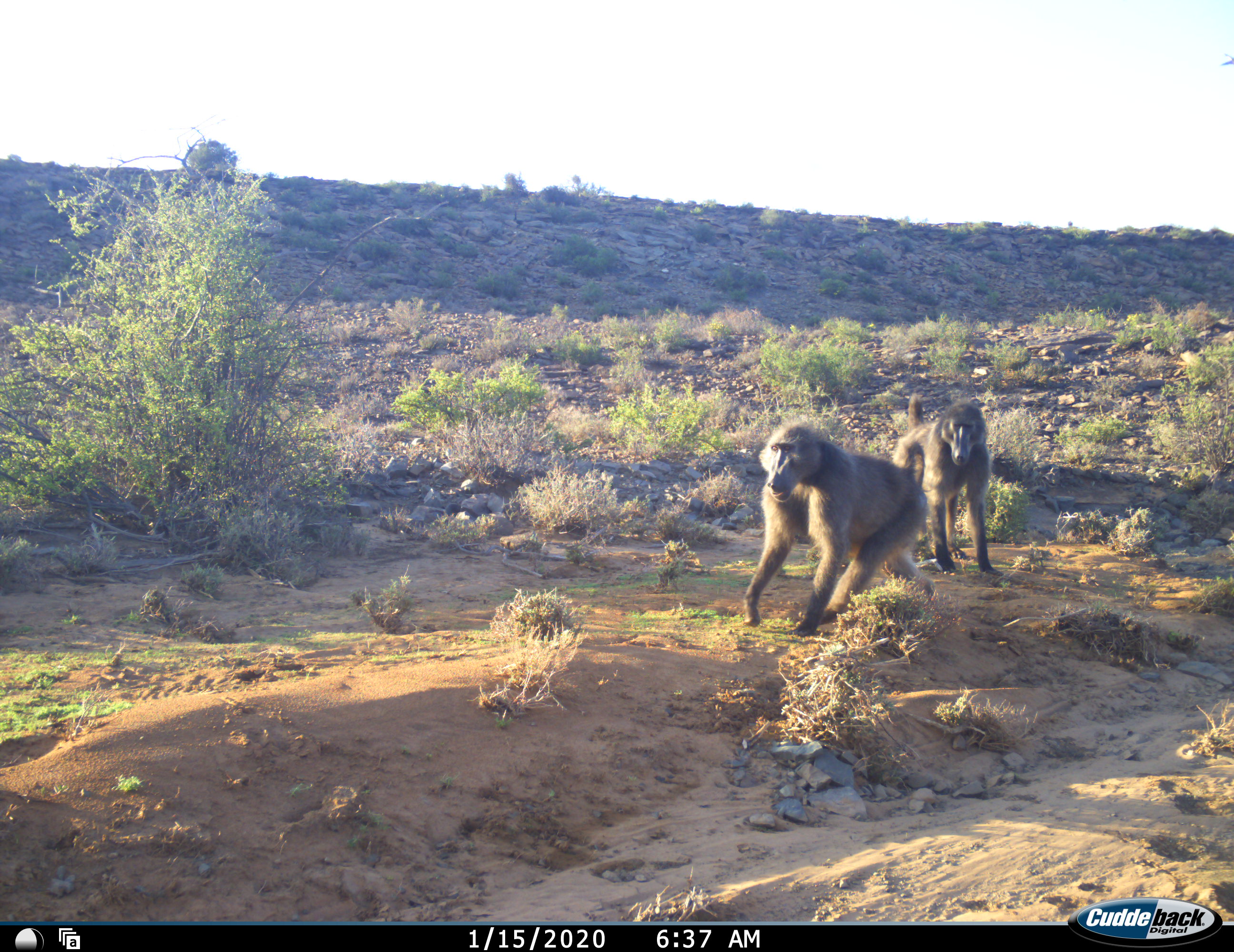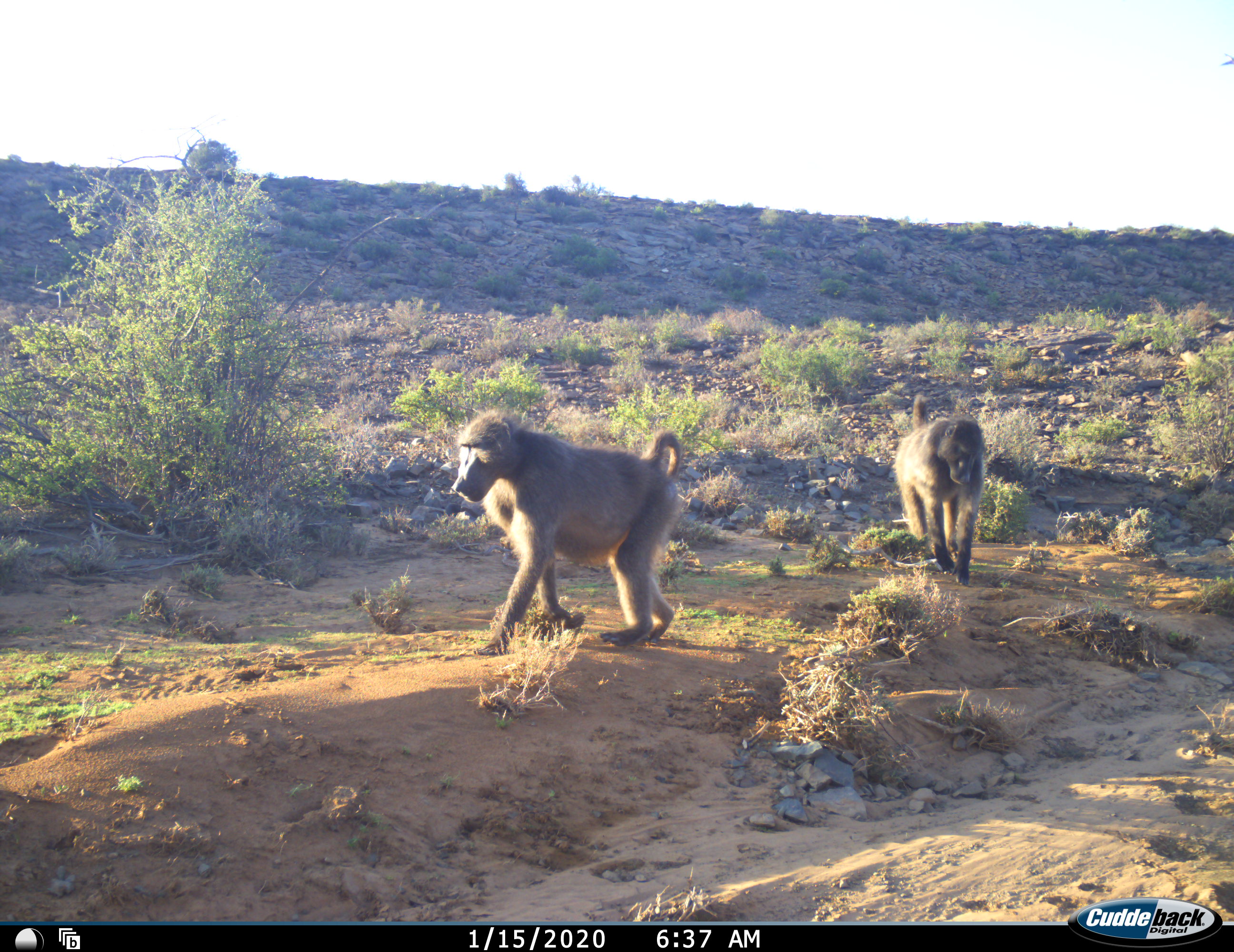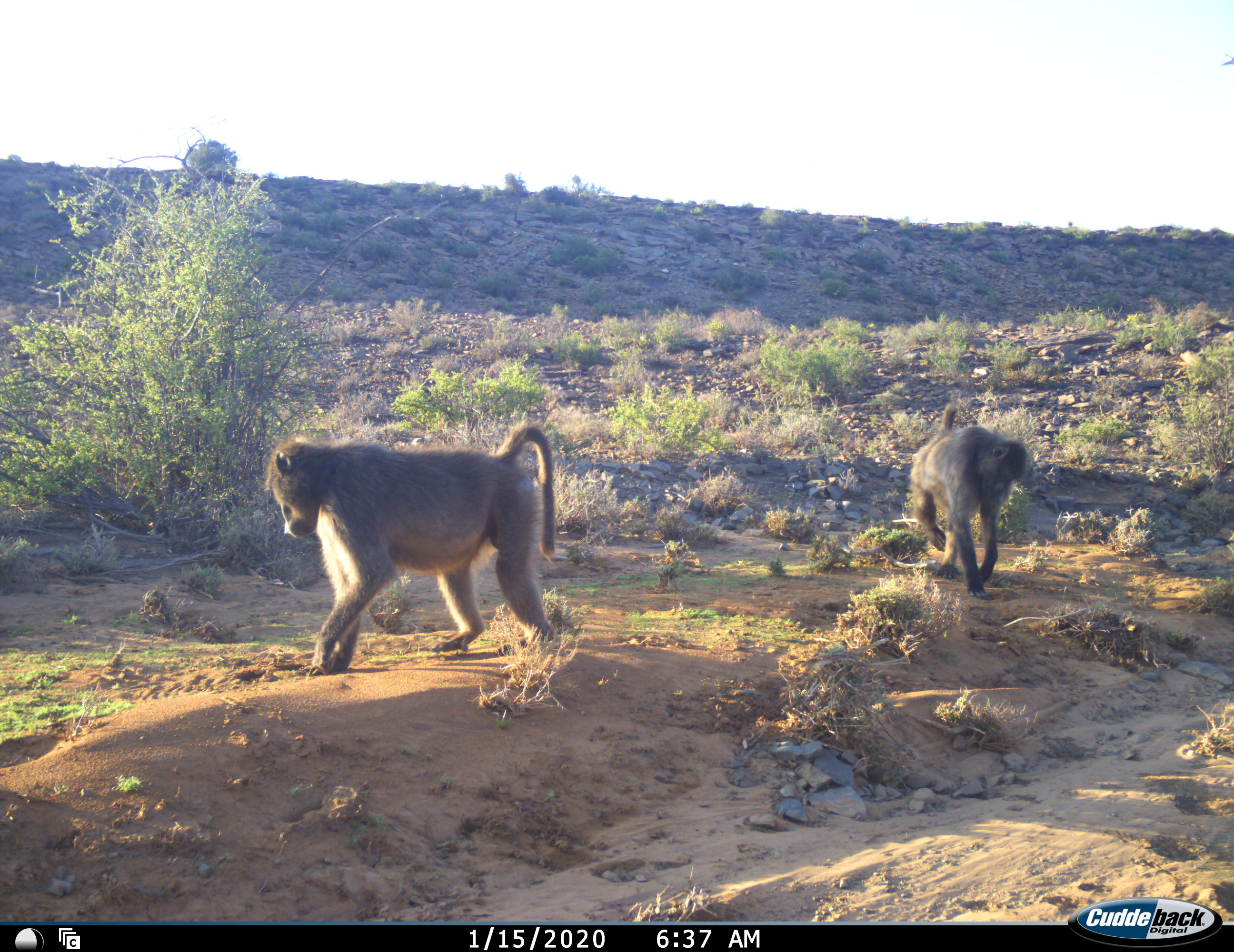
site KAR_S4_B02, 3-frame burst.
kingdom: Animalia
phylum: Chordata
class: Mammalia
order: Primates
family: Cercopithecidae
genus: Papio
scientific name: Papio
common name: baboon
Baboon (Papio), count 2. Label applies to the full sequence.